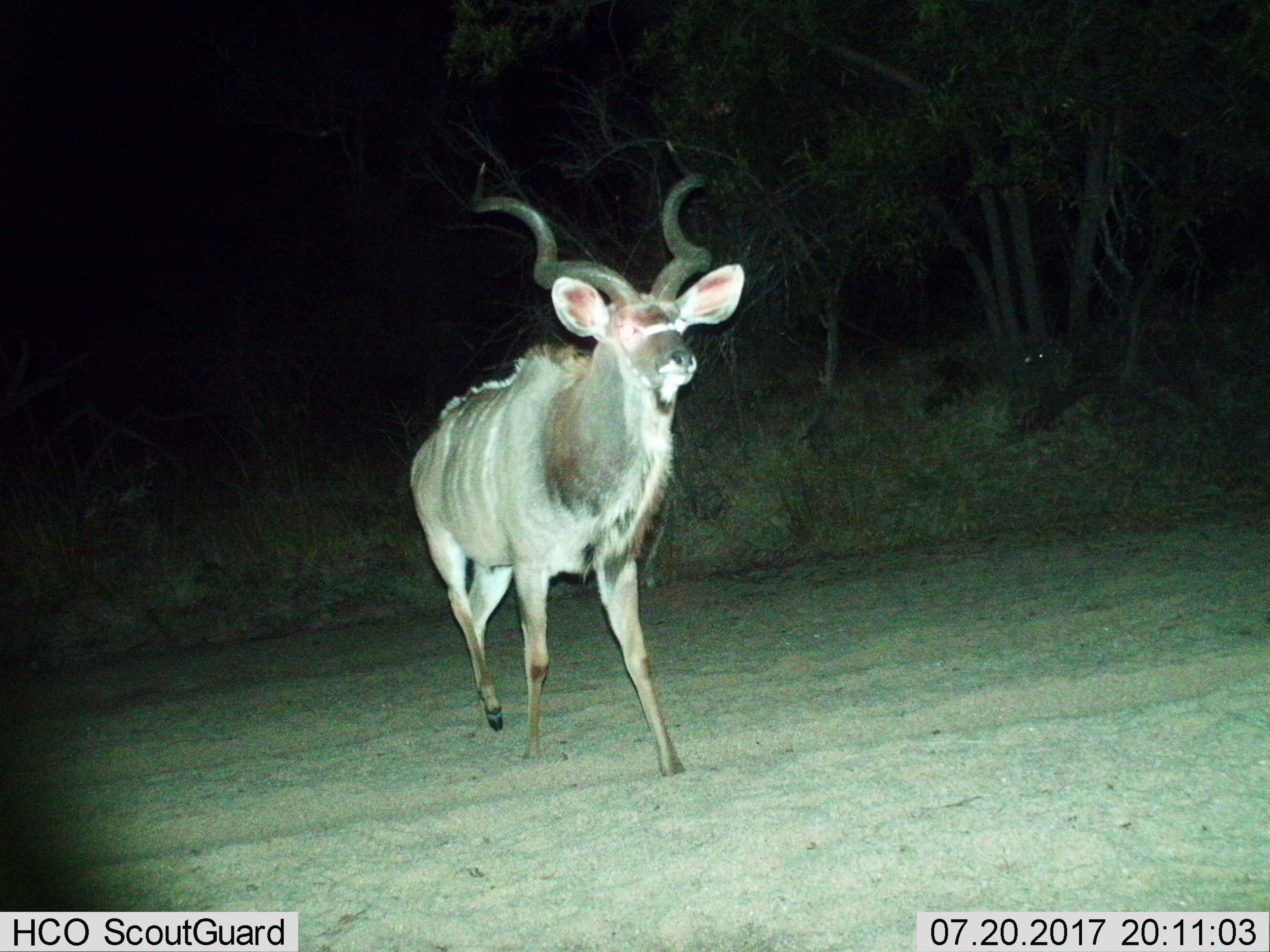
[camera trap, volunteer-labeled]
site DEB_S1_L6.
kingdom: Animalia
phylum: Chordata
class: Mammalia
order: Artiodactyla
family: Bovidae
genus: Tragelaphus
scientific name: Tragelaphus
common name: kudu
Kudu (Tragelaphus), count 1. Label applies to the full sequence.